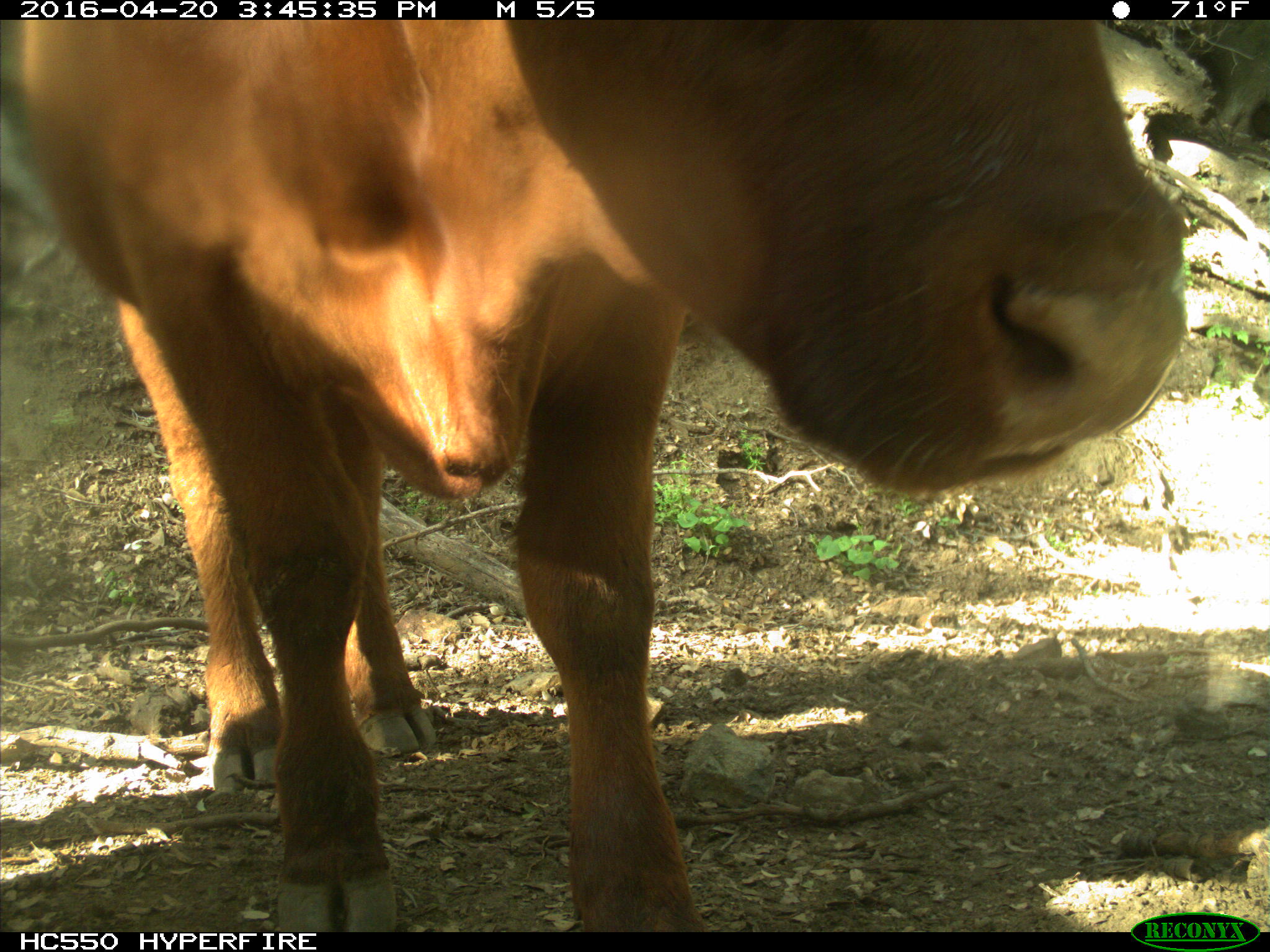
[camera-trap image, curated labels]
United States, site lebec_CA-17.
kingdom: Animalia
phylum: Chordata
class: Mammalia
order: Artiodactyla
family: Bovidae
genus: Bos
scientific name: Bos taurus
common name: domestic cow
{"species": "Bos taurus (domestic cow)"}